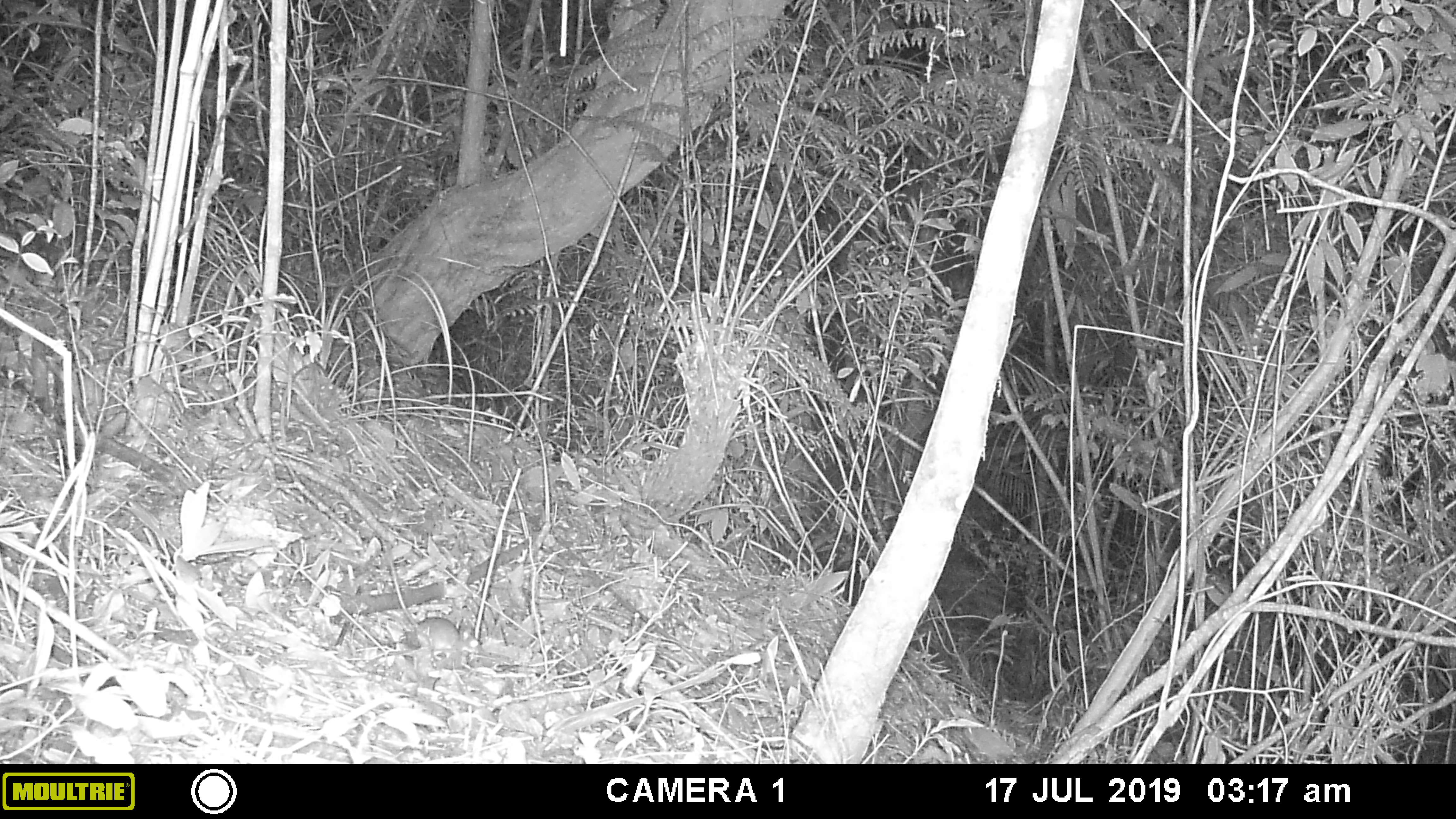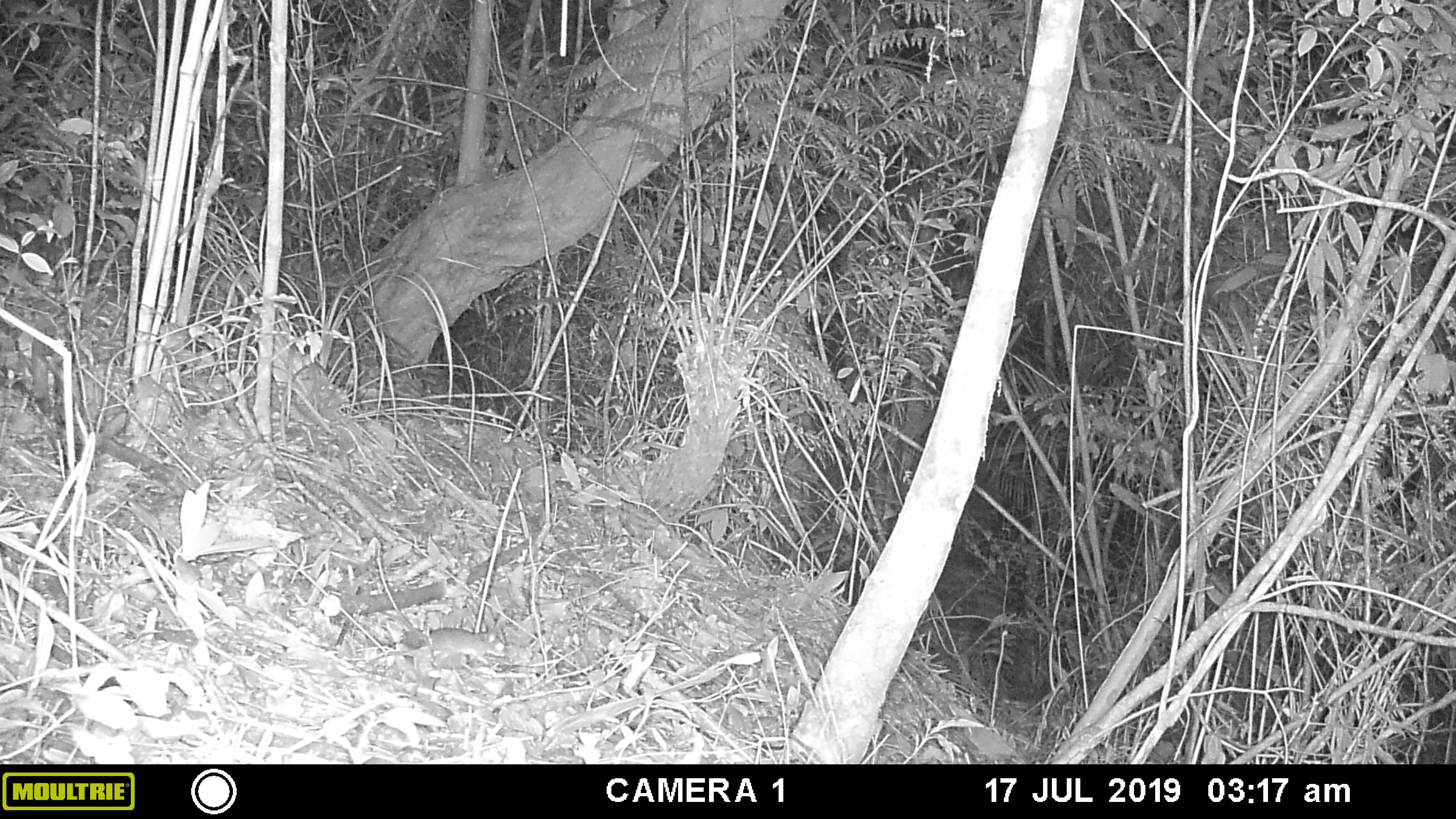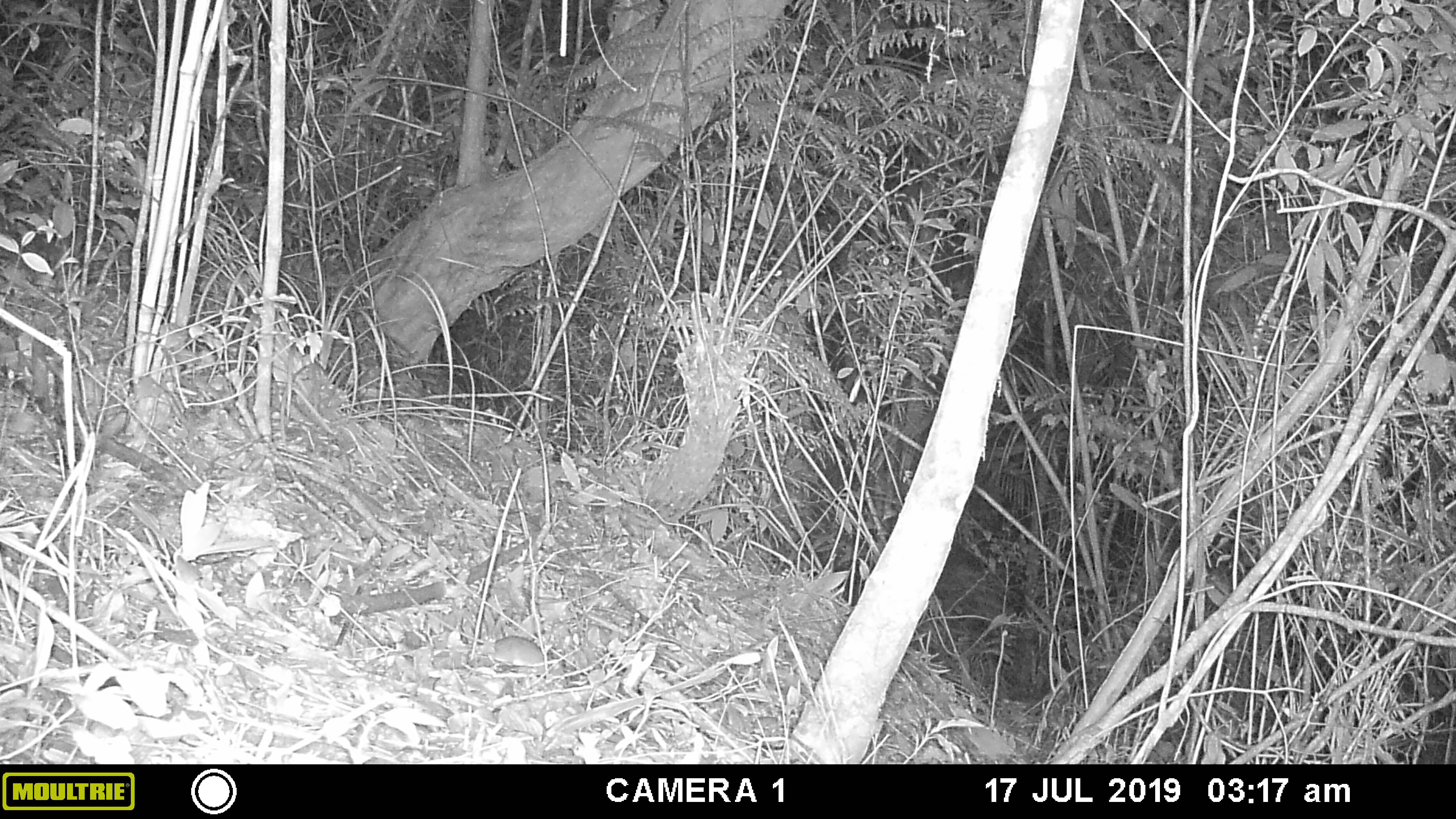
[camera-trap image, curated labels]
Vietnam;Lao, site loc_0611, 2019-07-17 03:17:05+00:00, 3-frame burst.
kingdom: Animalia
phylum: Chordata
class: Mammalia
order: Rodentia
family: Muridae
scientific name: Muridae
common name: old-world mice and rats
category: unidentified murid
Unidentified murid (old-world mice and rats) (Muridae). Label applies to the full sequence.